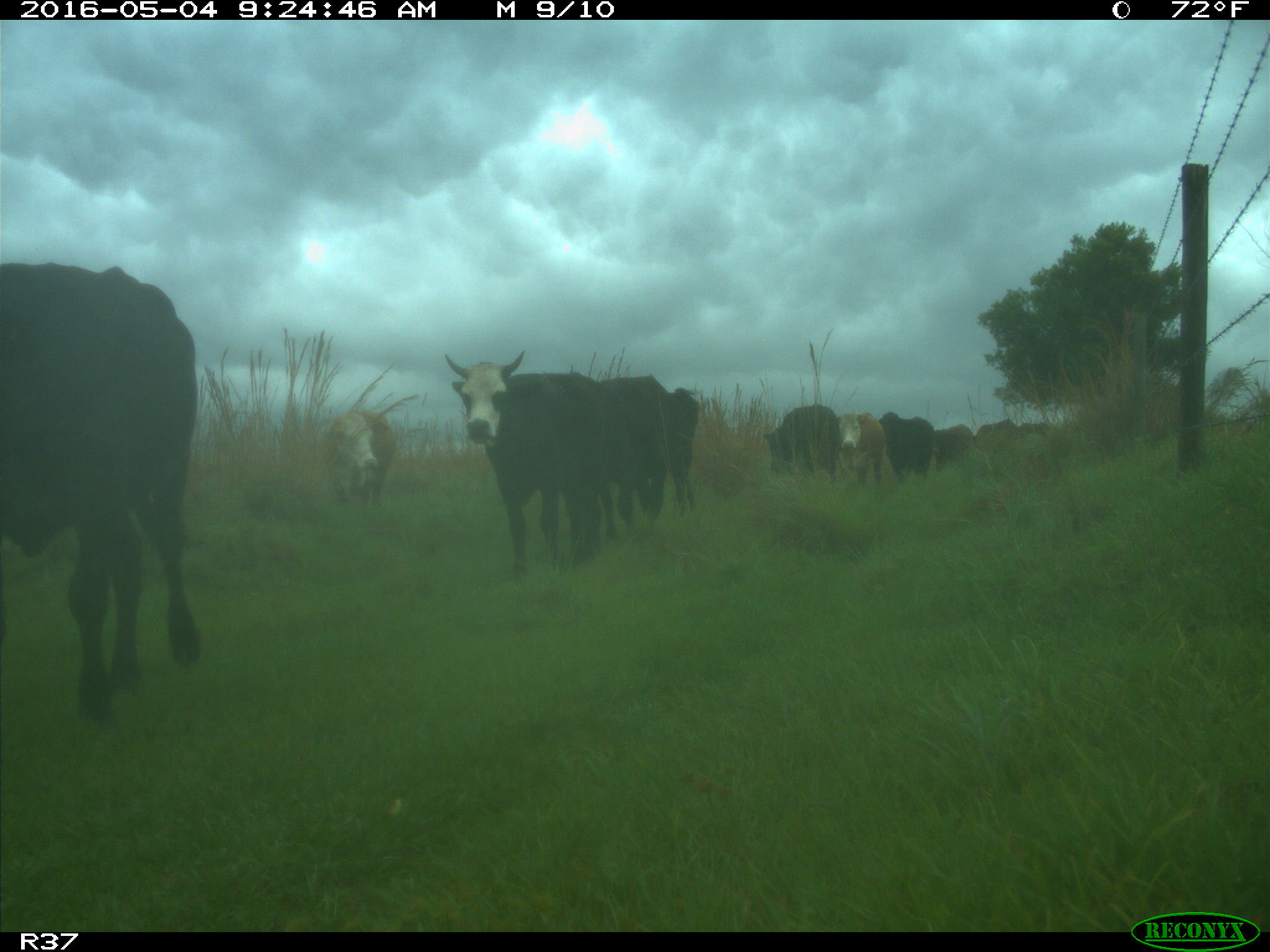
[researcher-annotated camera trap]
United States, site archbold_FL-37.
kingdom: Animalia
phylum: Chordata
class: Mammalia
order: Artiodactyla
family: Bovidae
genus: Bos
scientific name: Bos taurus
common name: domestic cow